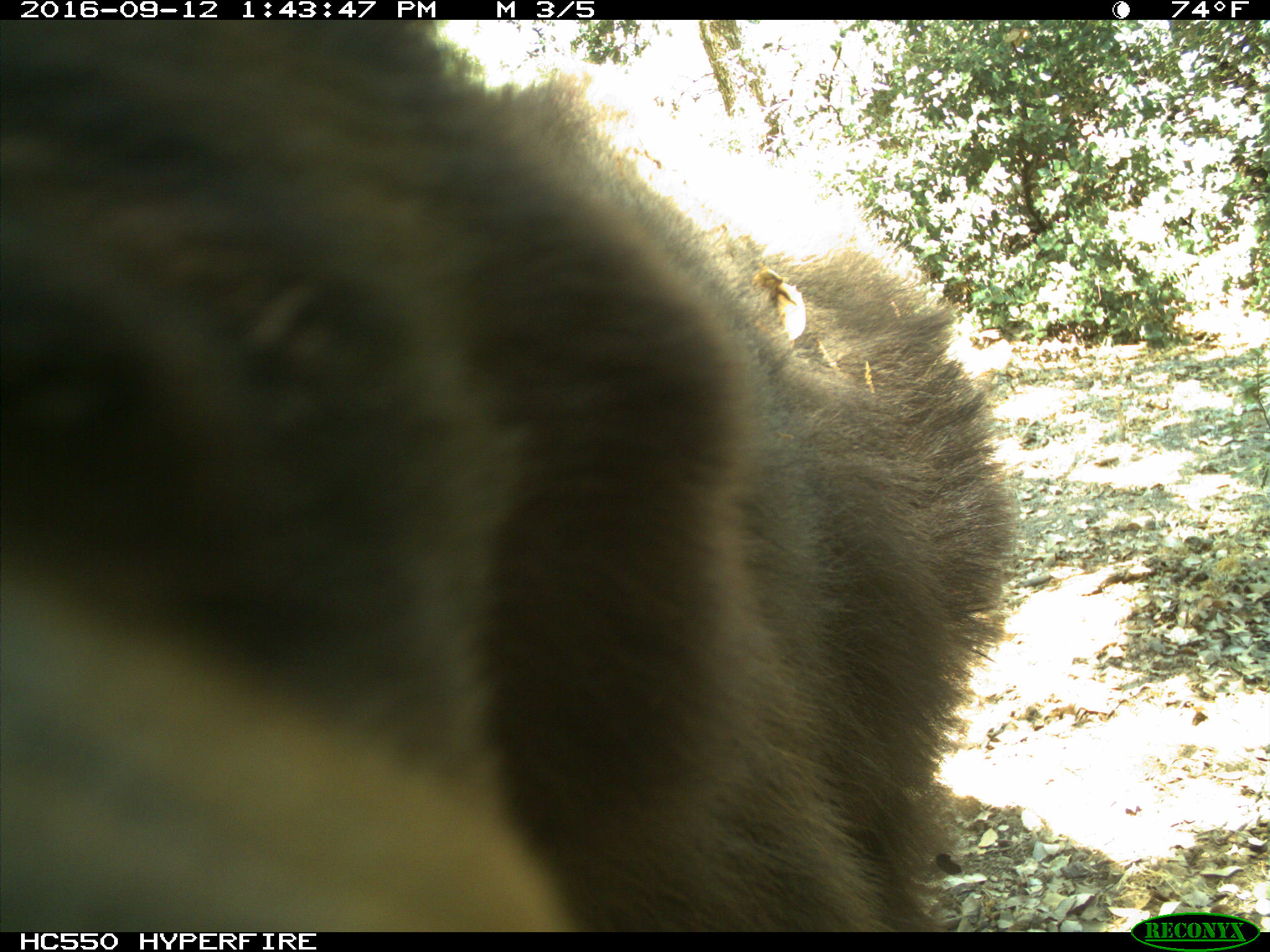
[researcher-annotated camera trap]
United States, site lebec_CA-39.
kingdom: Animalia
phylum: Chordata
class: Mammalia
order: Carnivora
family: Ursidae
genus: Ursus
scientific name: Ursus americanus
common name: american black bear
Ursus americanus (american black bear).